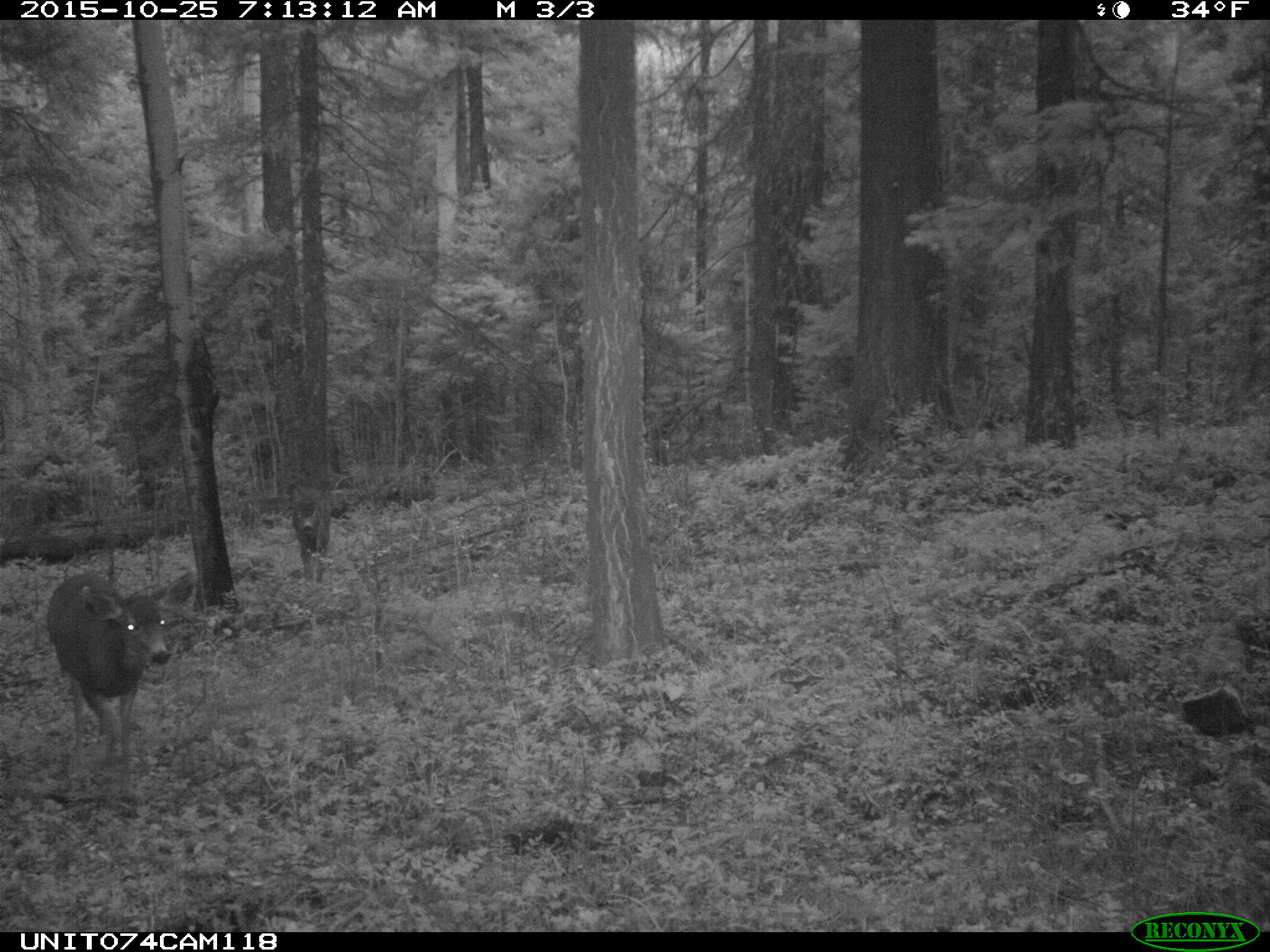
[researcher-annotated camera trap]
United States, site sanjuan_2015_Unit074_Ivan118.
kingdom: Animalia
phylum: Chordata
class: Mammalia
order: Artiodactyla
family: Cervidae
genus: Odocoileus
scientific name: Odocoileus hemionus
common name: mule deer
Odocoileus hemionus (mule deer).